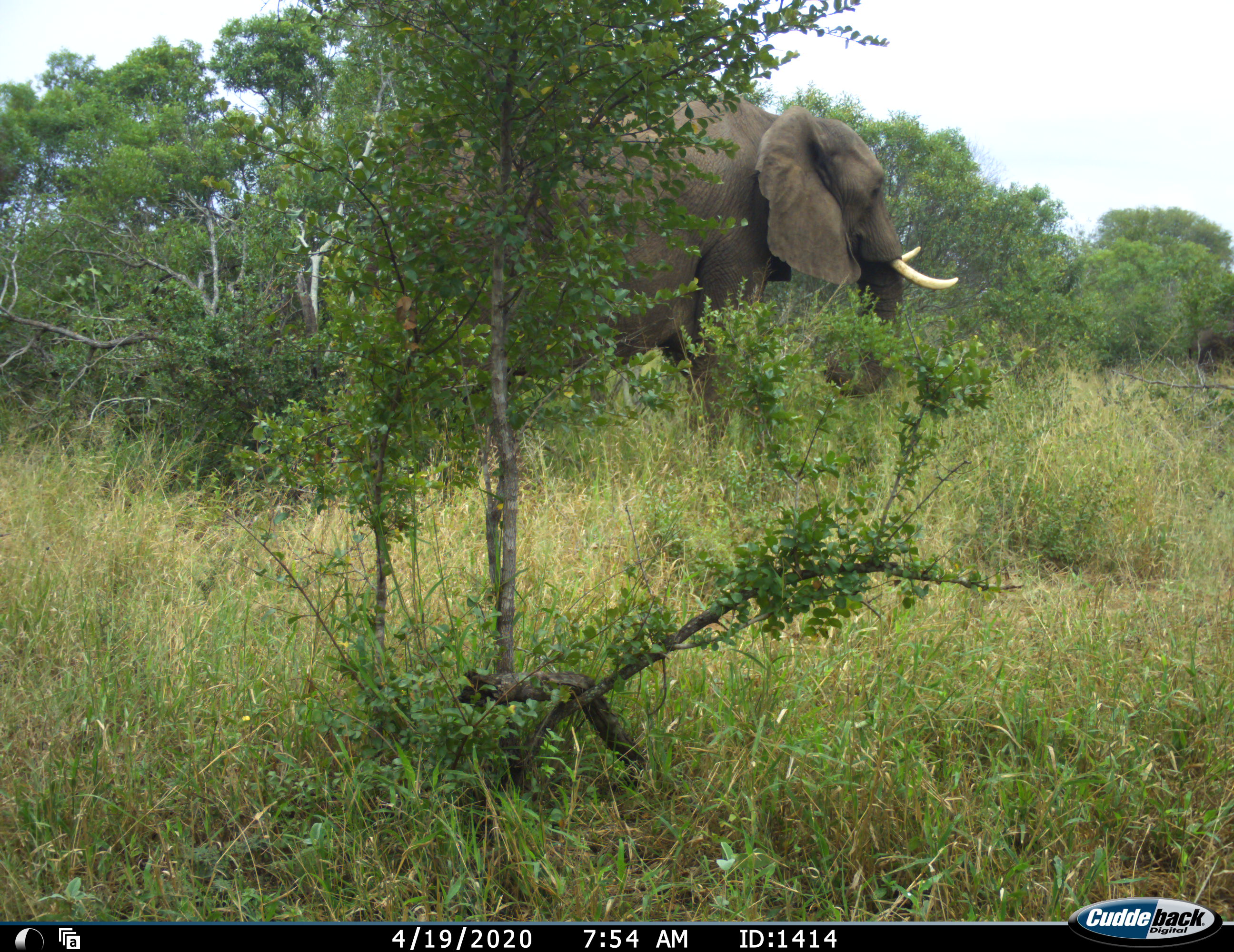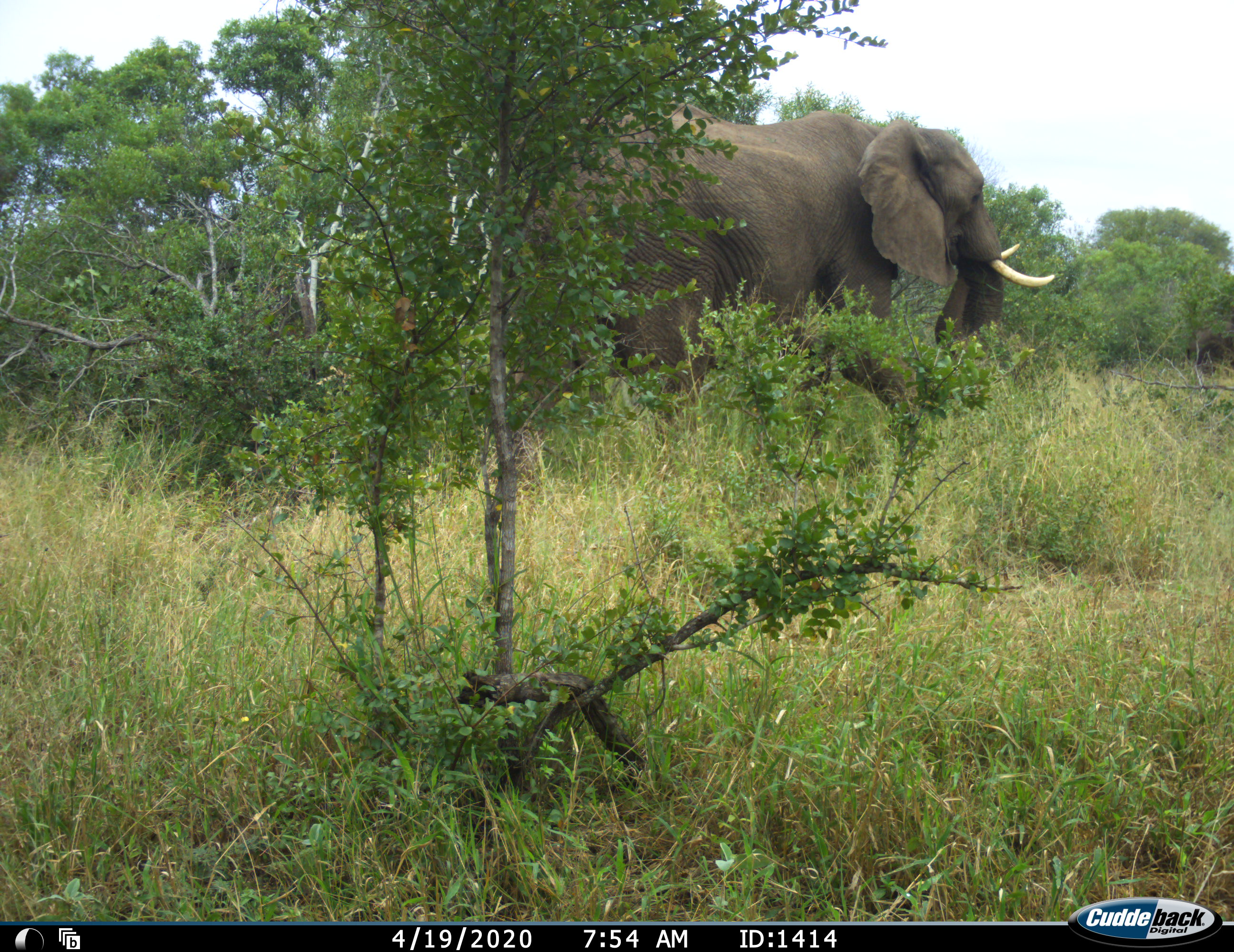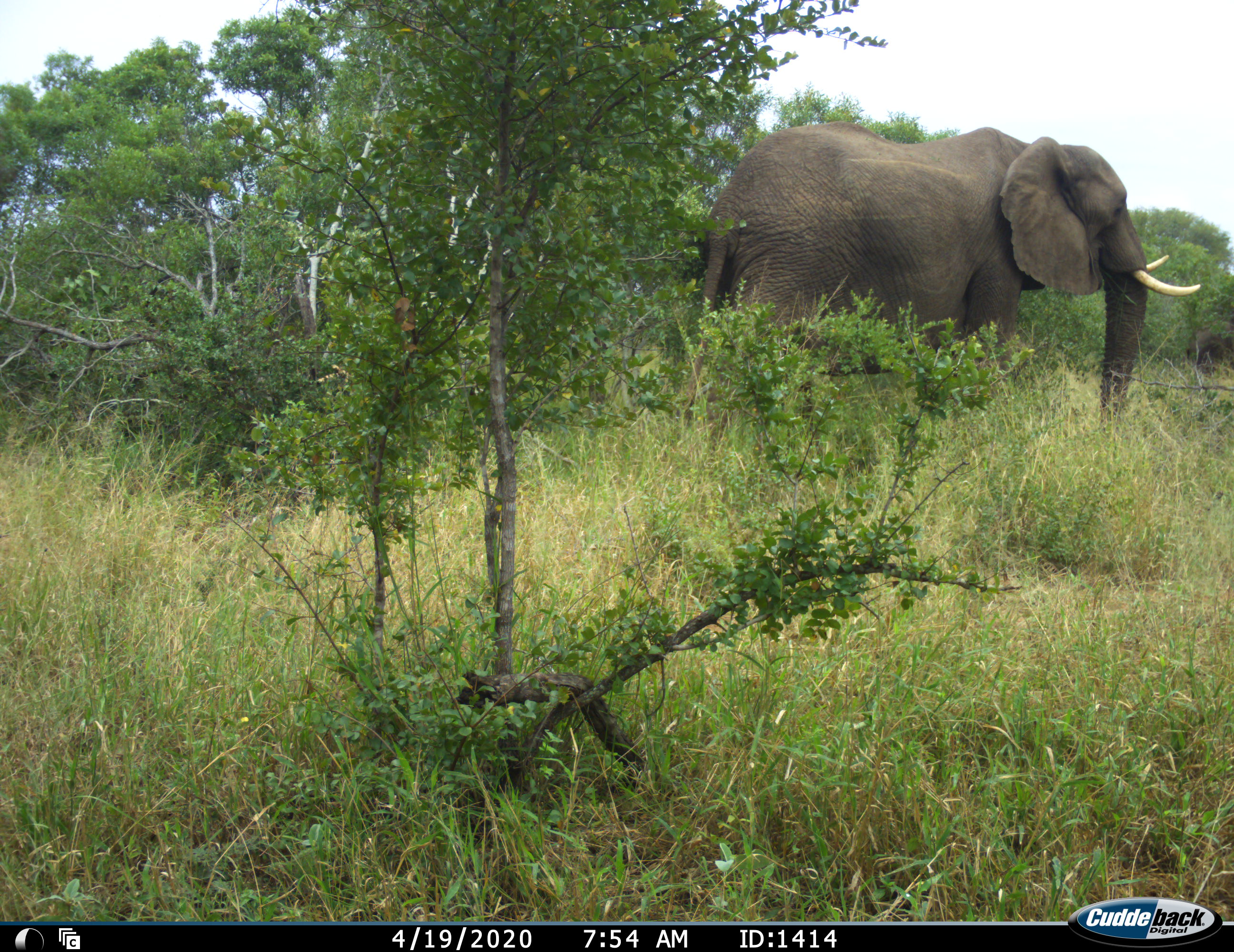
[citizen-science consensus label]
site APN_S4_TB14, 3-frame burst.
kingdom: Animalia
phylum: Chordata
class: Mammalia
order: Proboscidea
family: Elephantidae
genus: Loxodonta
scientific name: Loxodonta africana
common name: african bush elephant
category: elephant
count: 1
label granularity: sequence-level